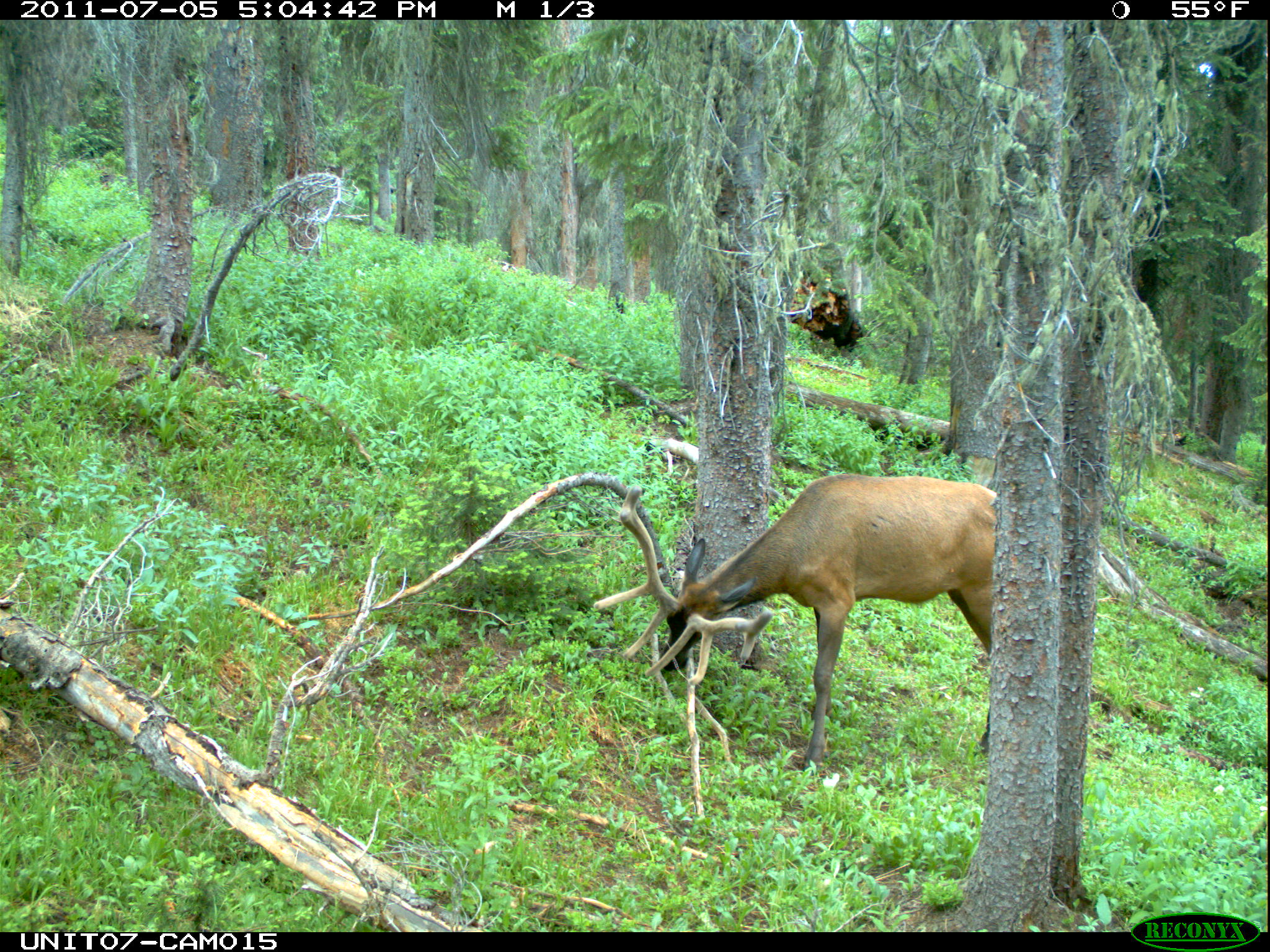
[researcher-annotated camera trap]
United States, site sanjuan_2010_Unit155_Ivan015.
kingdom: Animalia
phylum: Chordata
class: Mammalia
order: Artiodactyla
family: Cervidae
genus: Cervus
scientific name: Cervus elaphus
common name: red deer